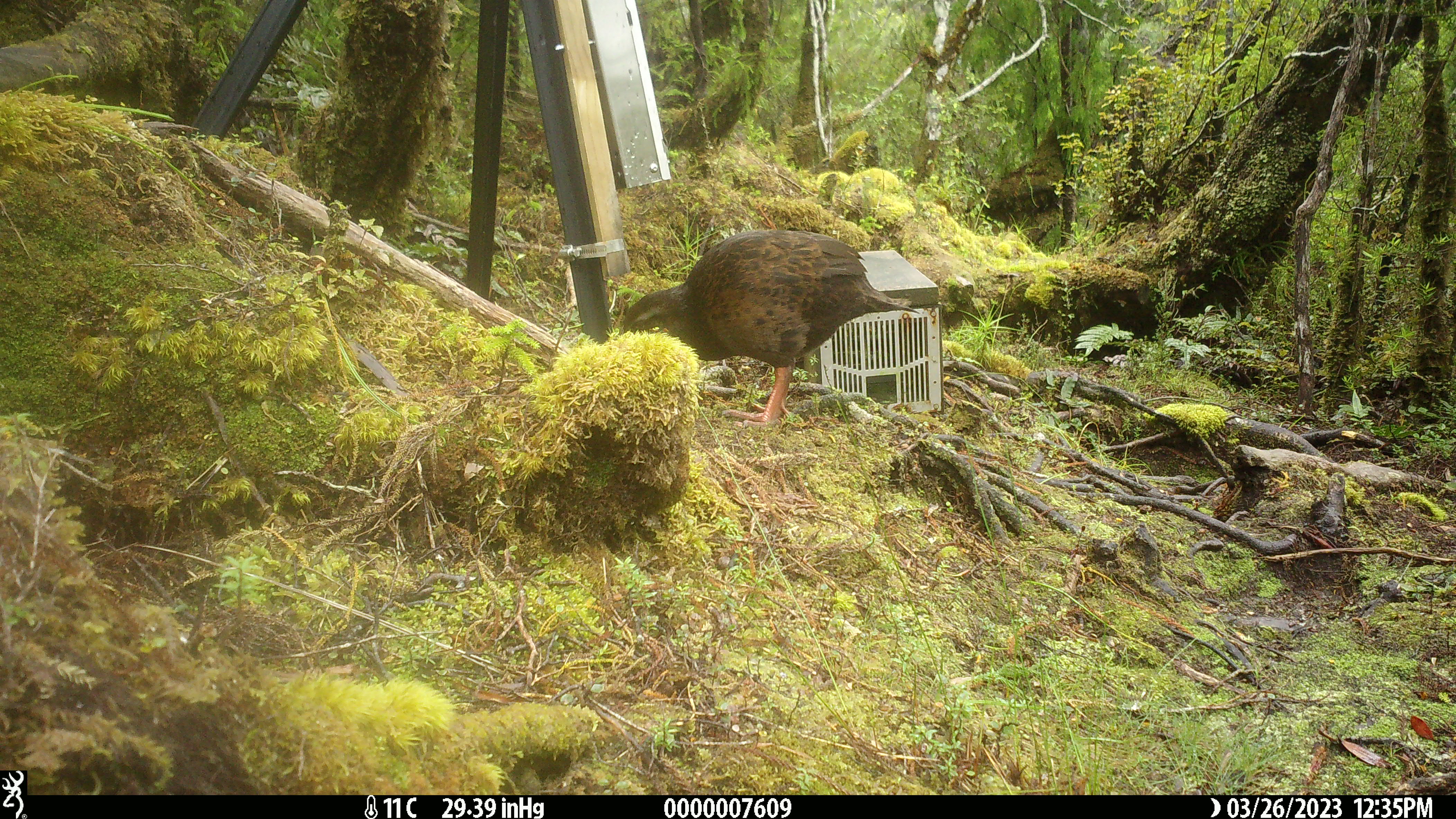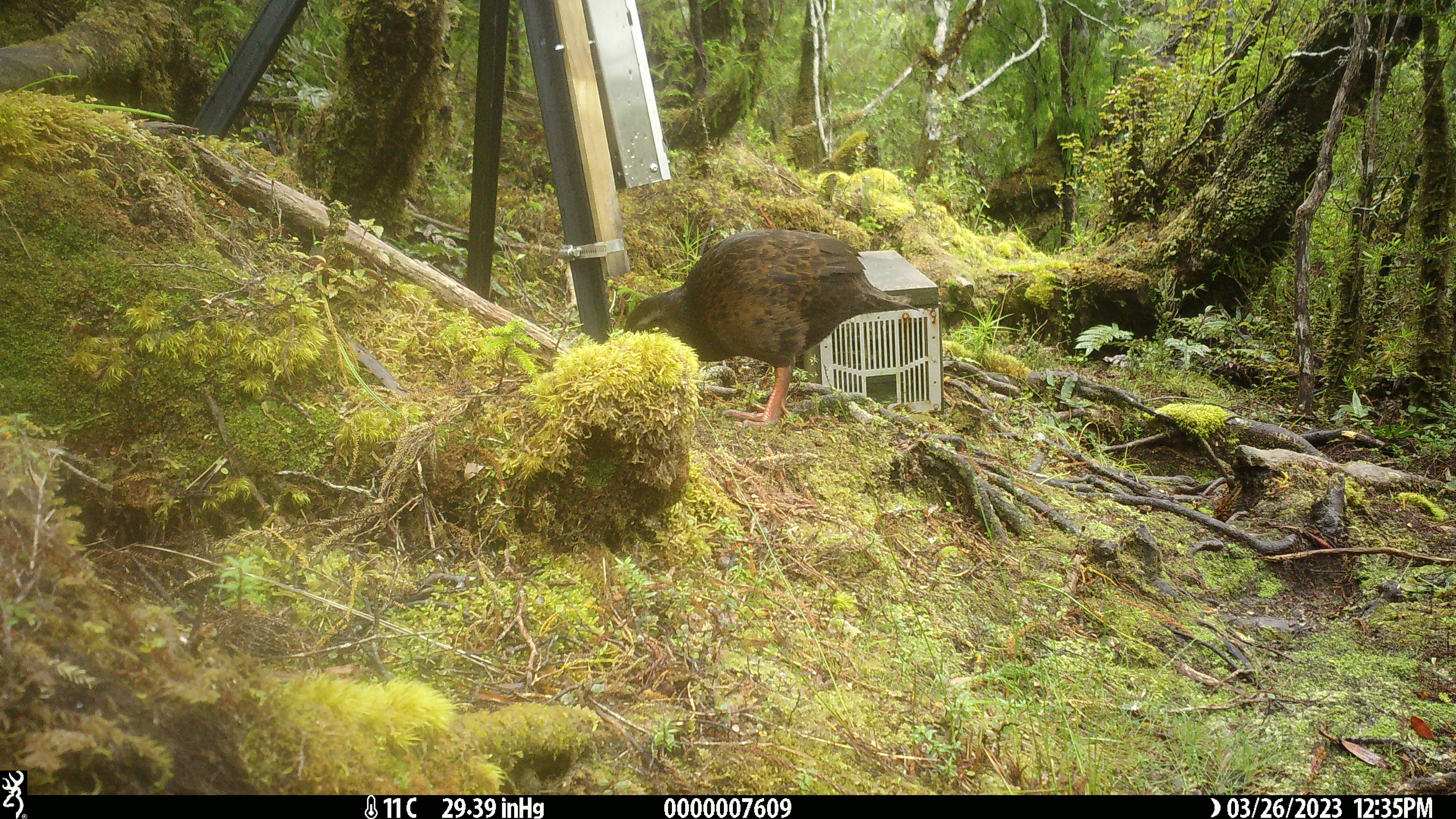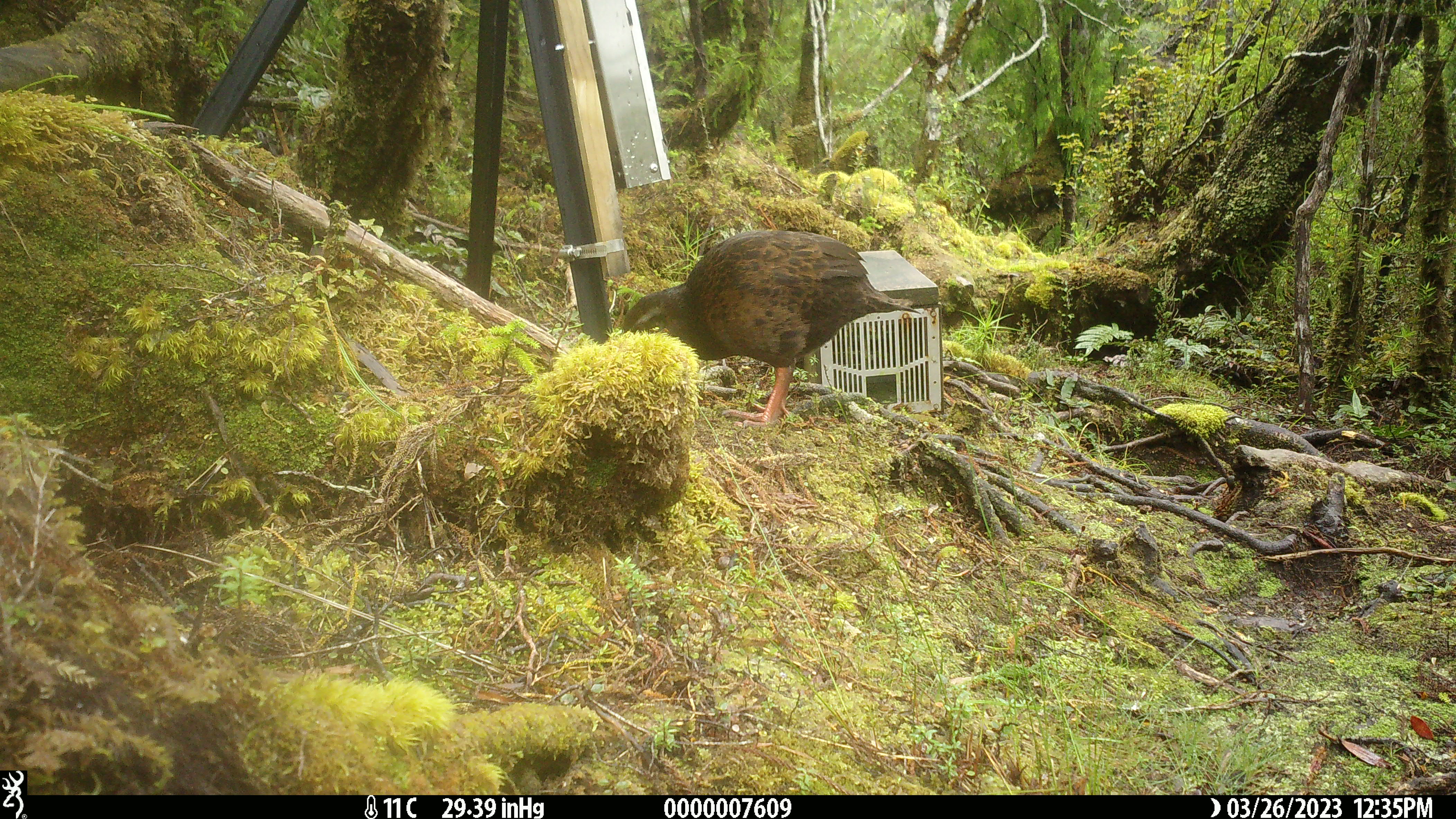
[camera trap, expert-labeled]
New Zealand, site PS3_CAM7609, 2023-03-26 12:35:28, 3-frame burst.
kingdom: Animalia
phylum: Chordata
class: Aves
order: Gruiformes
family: Rallidae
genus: Gallirallus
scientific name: Gallirallus australis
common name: weka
Weka (Gallirallus australis).